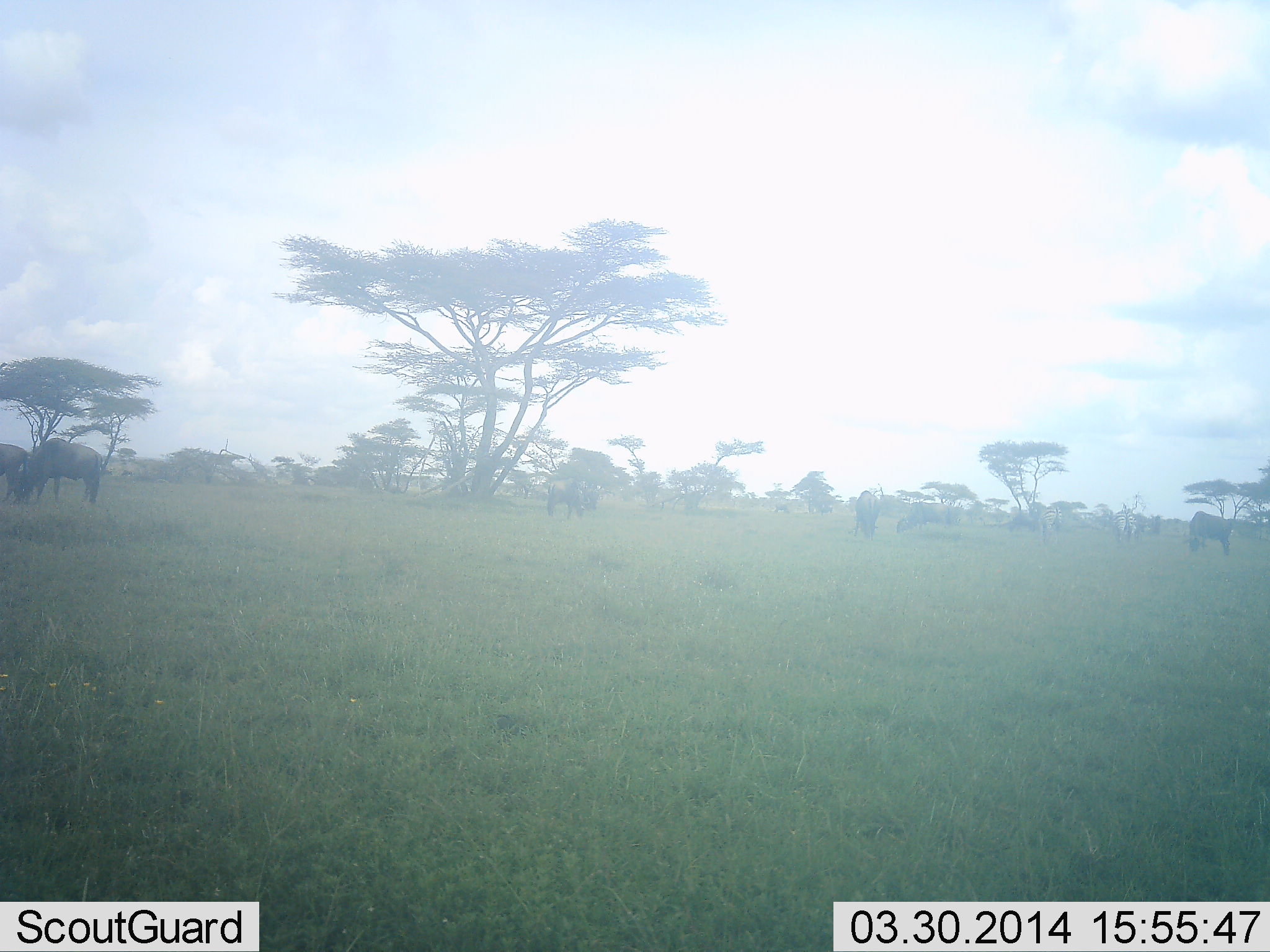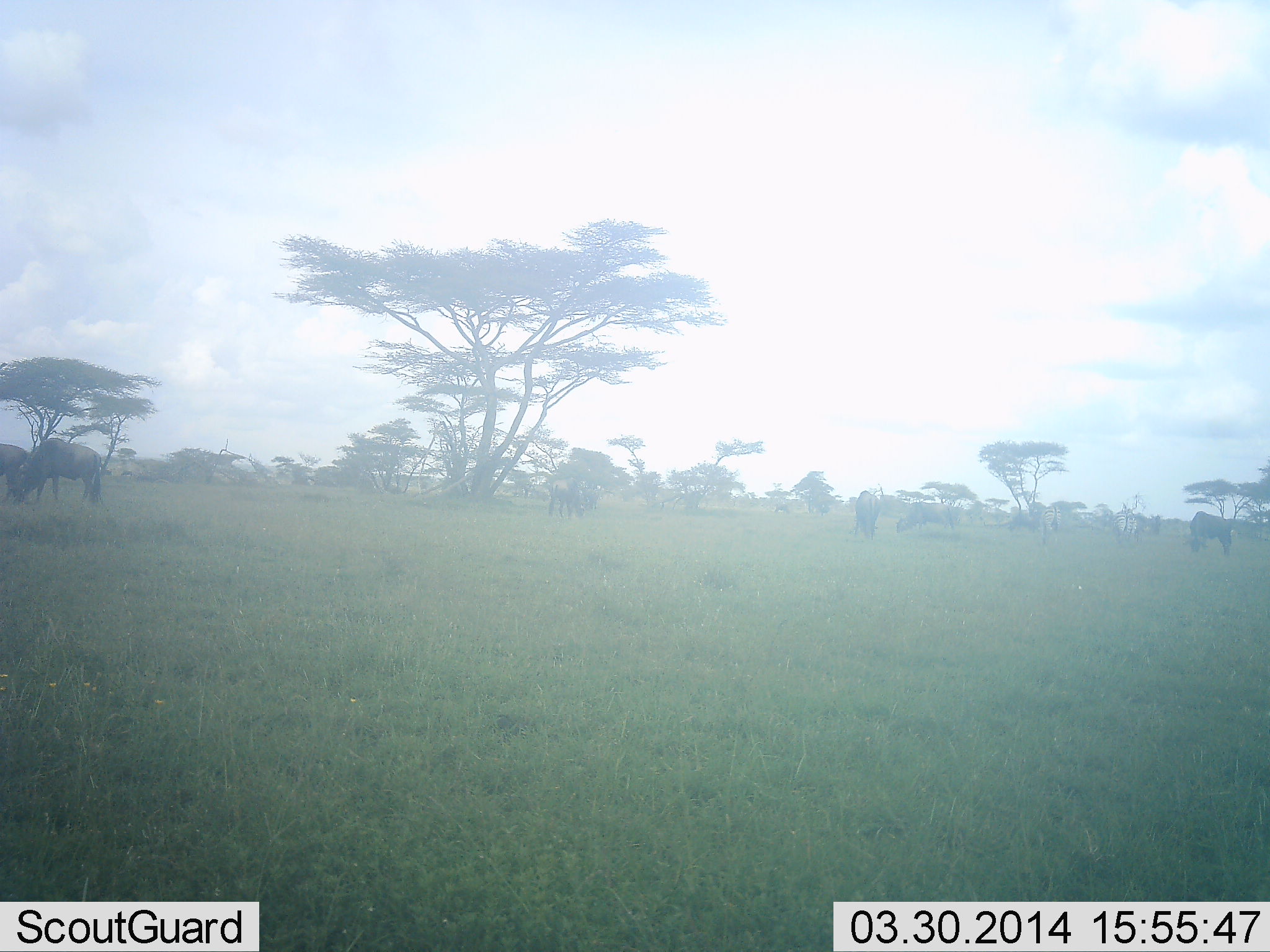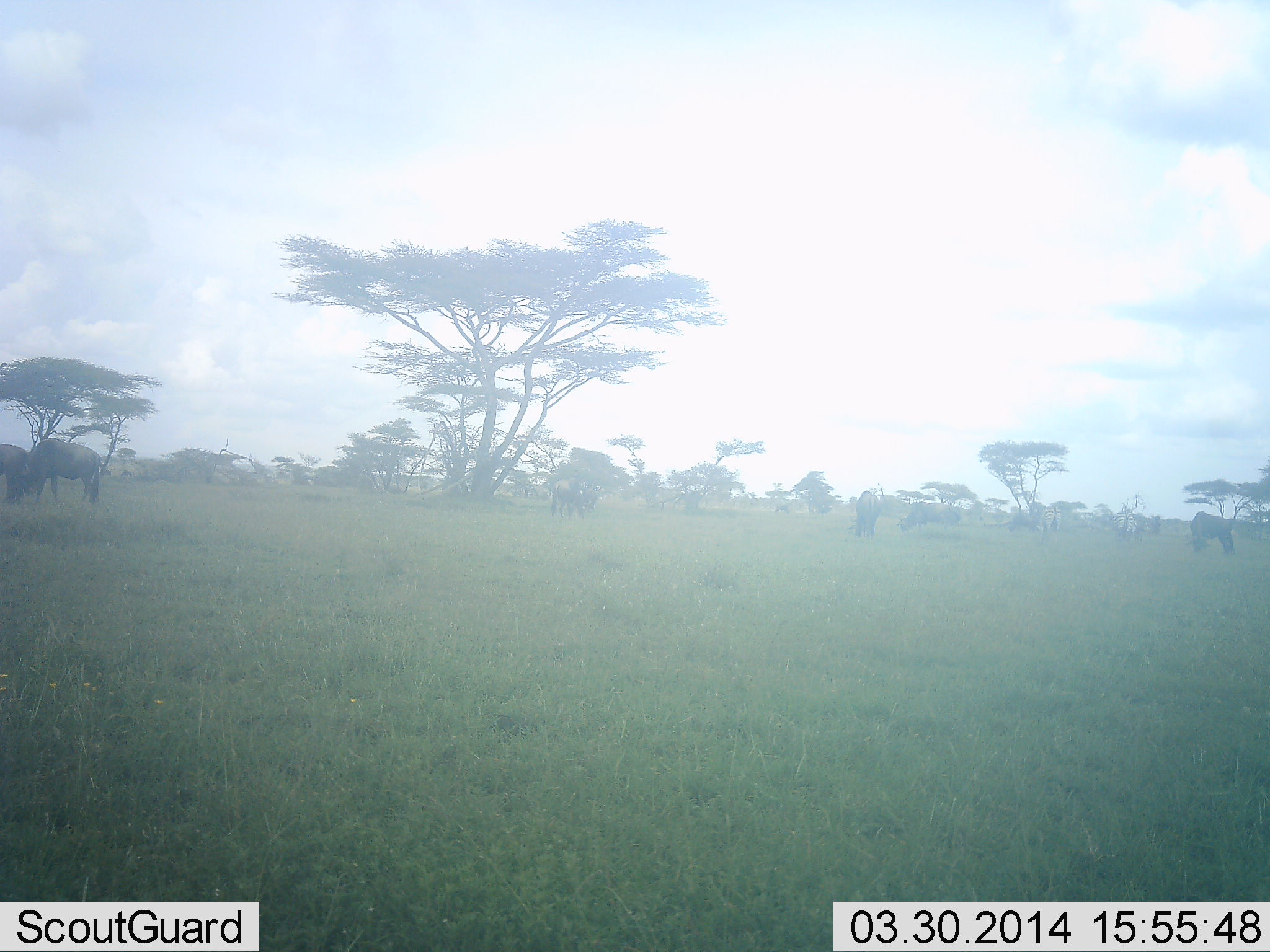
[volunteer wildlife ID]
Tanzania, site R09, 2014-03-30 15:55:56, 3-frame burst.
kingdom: Animalia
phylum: Chordata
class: Mammalia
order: Artiodactyla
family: Bovidae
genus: Connochaetes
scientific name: Connochaetes taurinus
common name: blue wildebeest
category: wildebeest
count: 6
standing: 18%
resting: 0%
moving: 9%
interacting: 0%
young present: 0%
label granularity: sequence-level